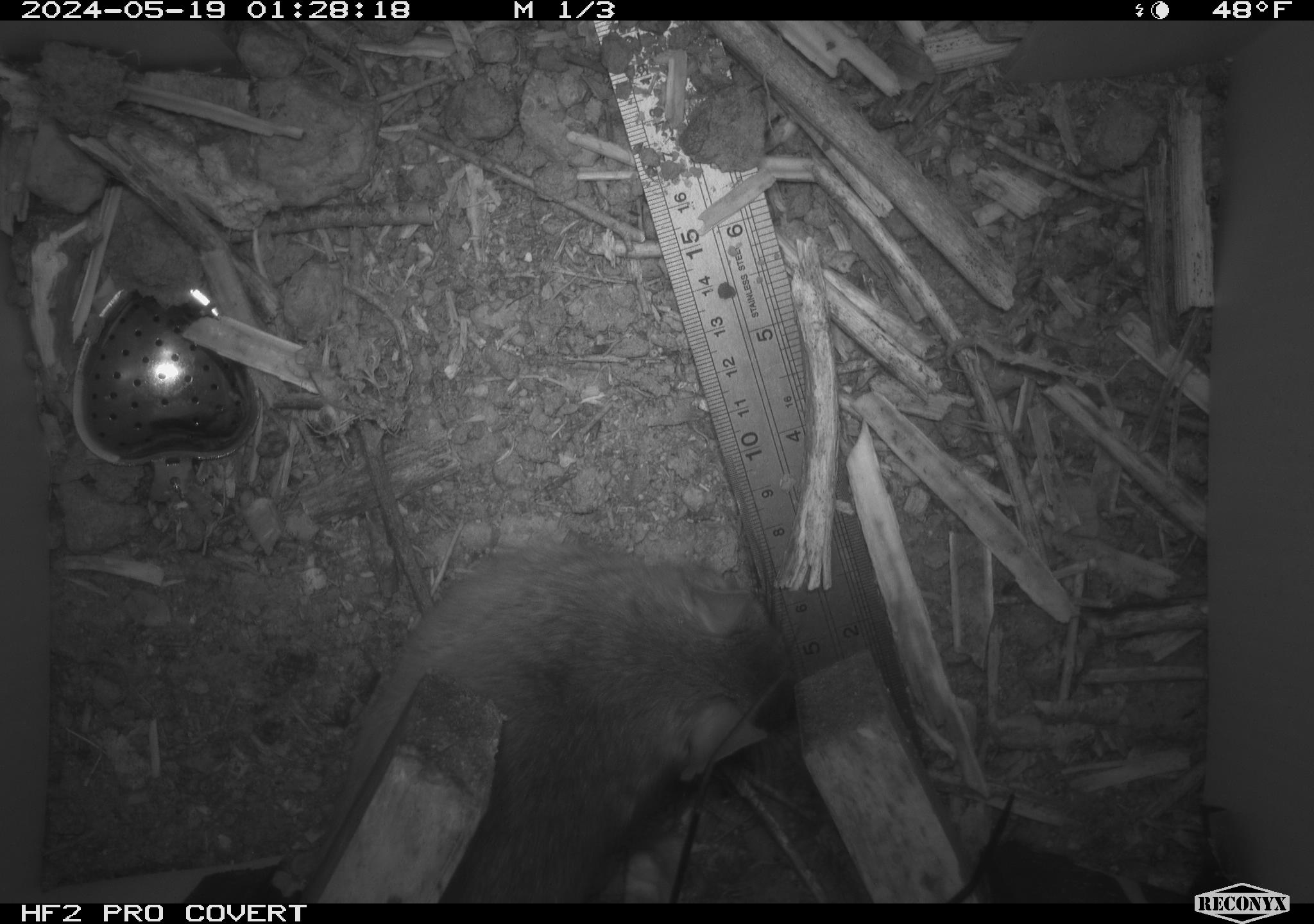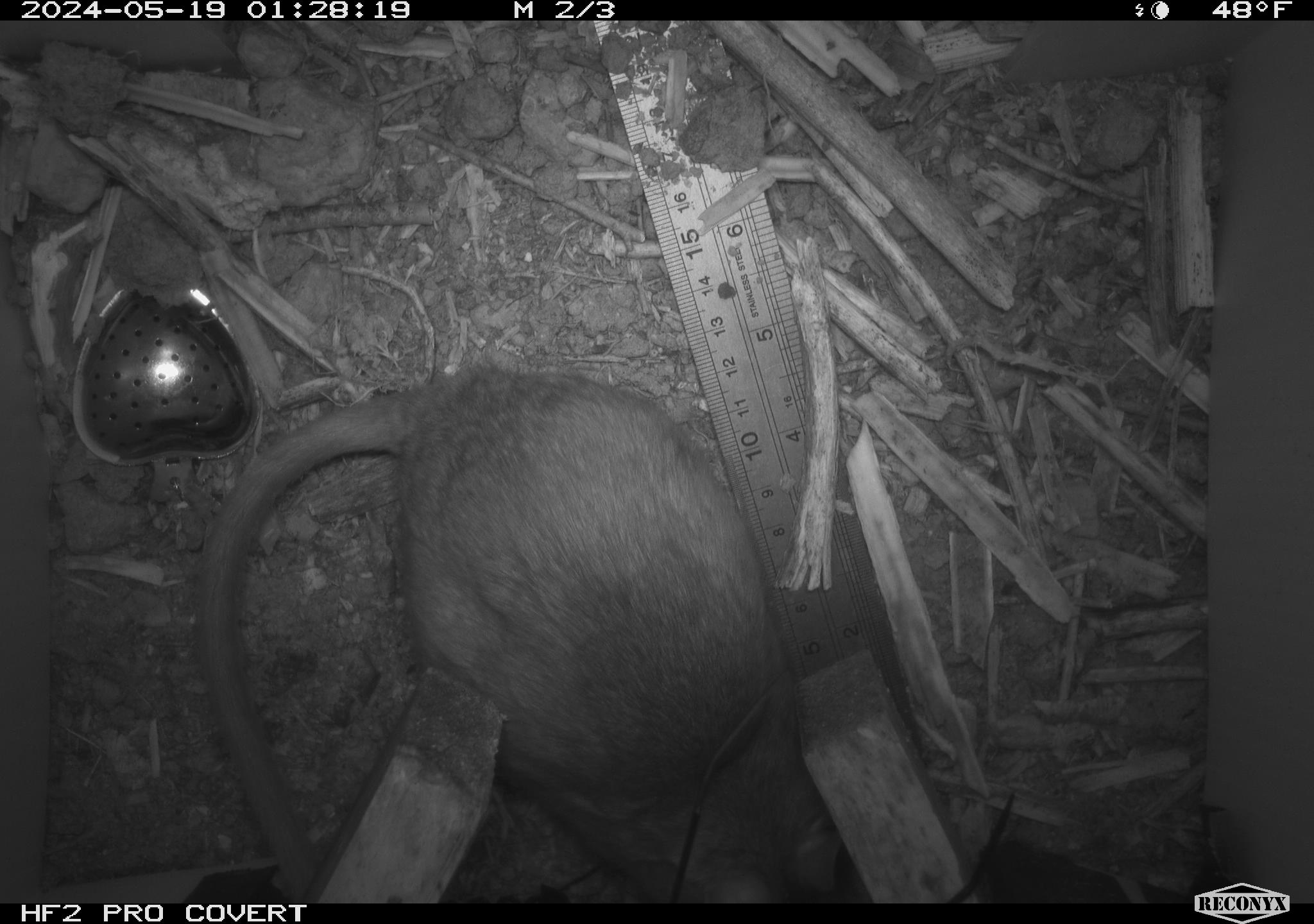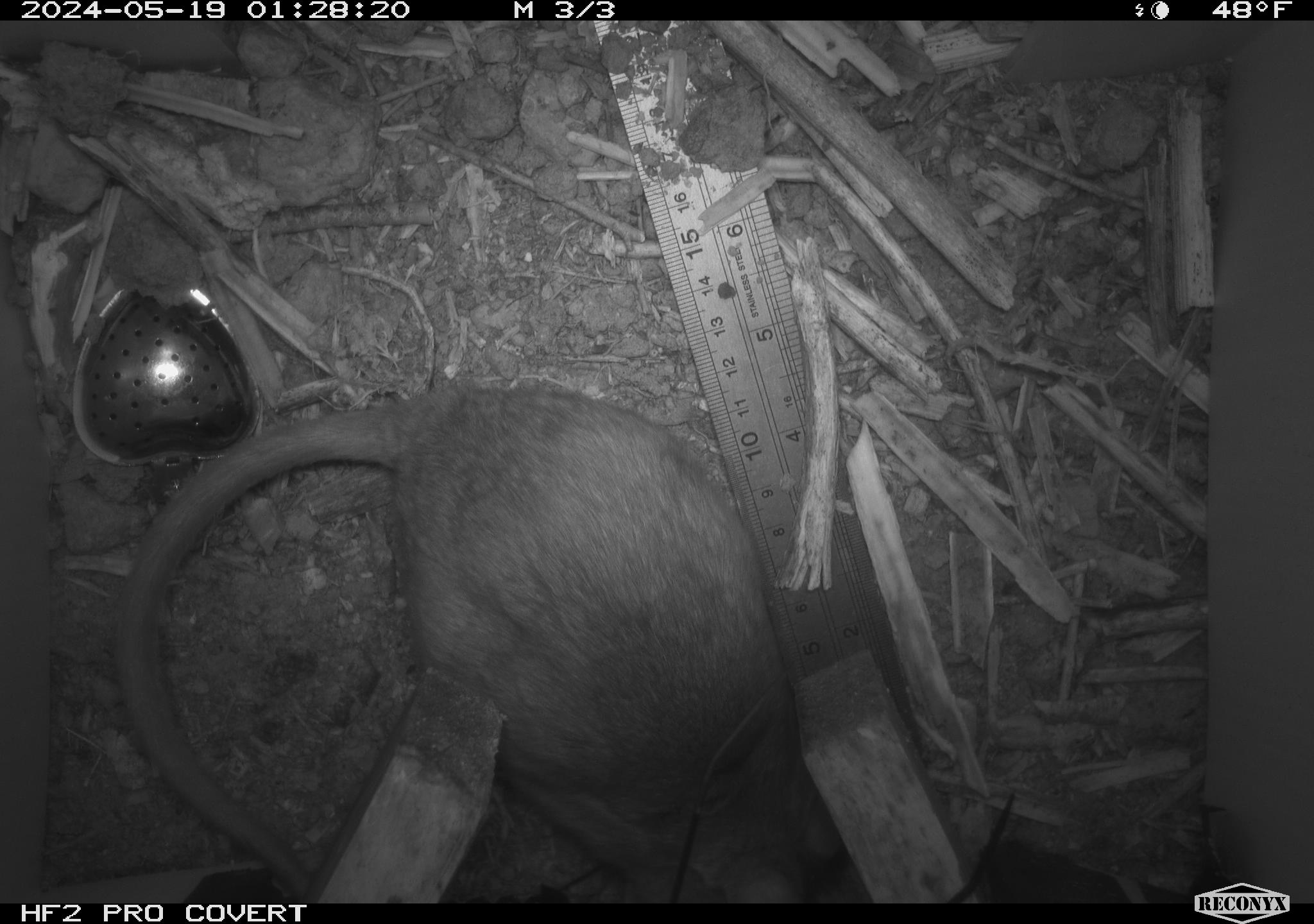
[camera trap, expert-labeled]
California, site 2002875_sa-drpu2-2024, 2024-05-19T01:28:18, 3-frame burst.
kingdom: Animalia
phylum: Chordata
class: Mammalia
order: Rodentia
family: Cricetidae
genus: Neotoma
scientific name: Neotoma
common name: pack rat or woodrat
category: neotoma species